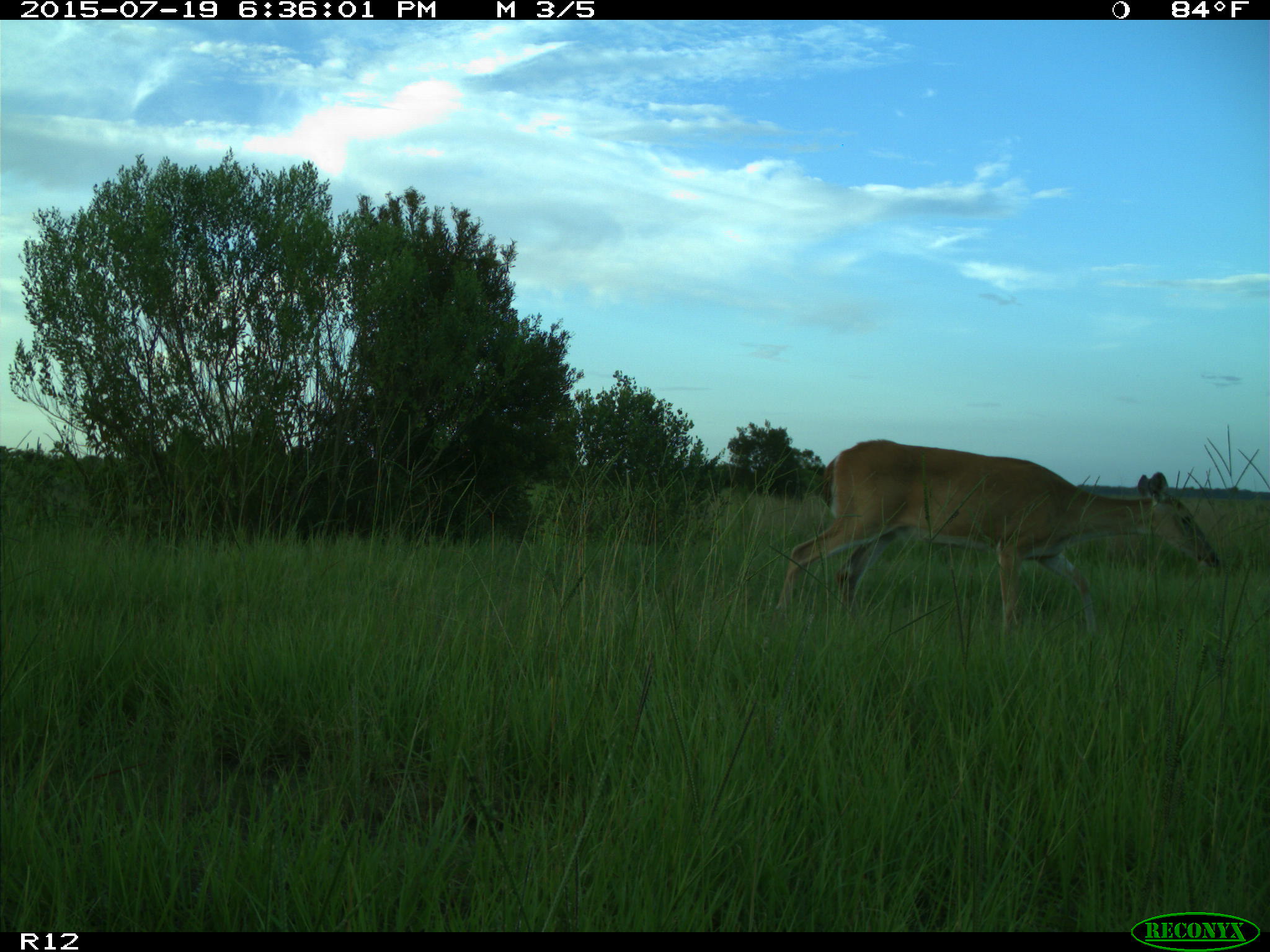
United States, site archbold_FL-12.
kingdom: Animalia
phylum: Chordata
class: Mammalia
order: Artiodactyla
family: Cervidae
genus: Odocoileus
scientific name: Odocoileus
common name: deer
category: unidentified deer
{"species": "unidentified deer (deer) (Odocoileus)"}